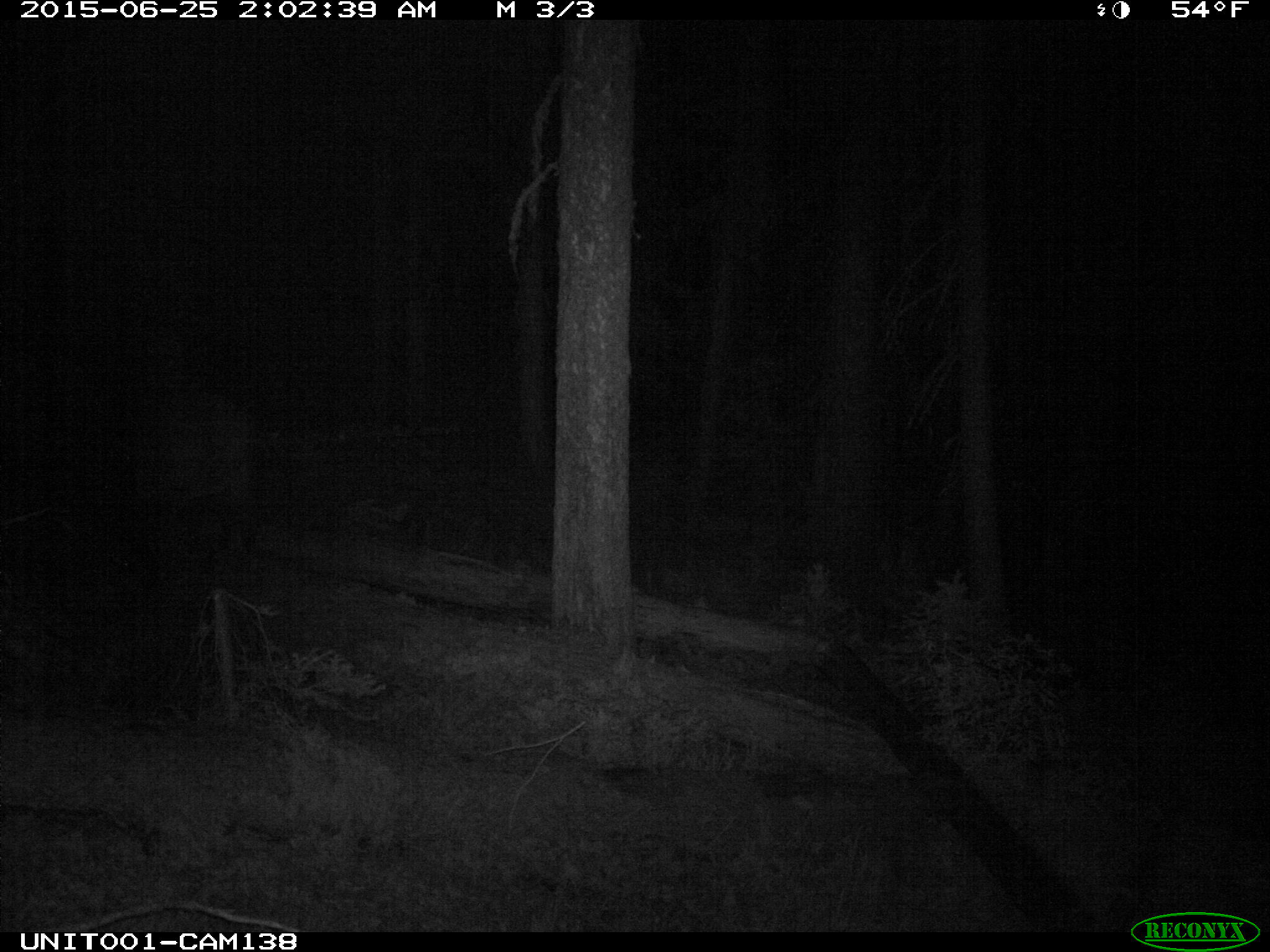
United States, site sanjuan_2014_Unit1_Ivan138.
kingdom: Animalia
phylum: Chordata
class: Mammalia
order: Artiodactyla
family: Cervidae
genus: Cervus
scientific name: Cervus elaphus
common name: red deer